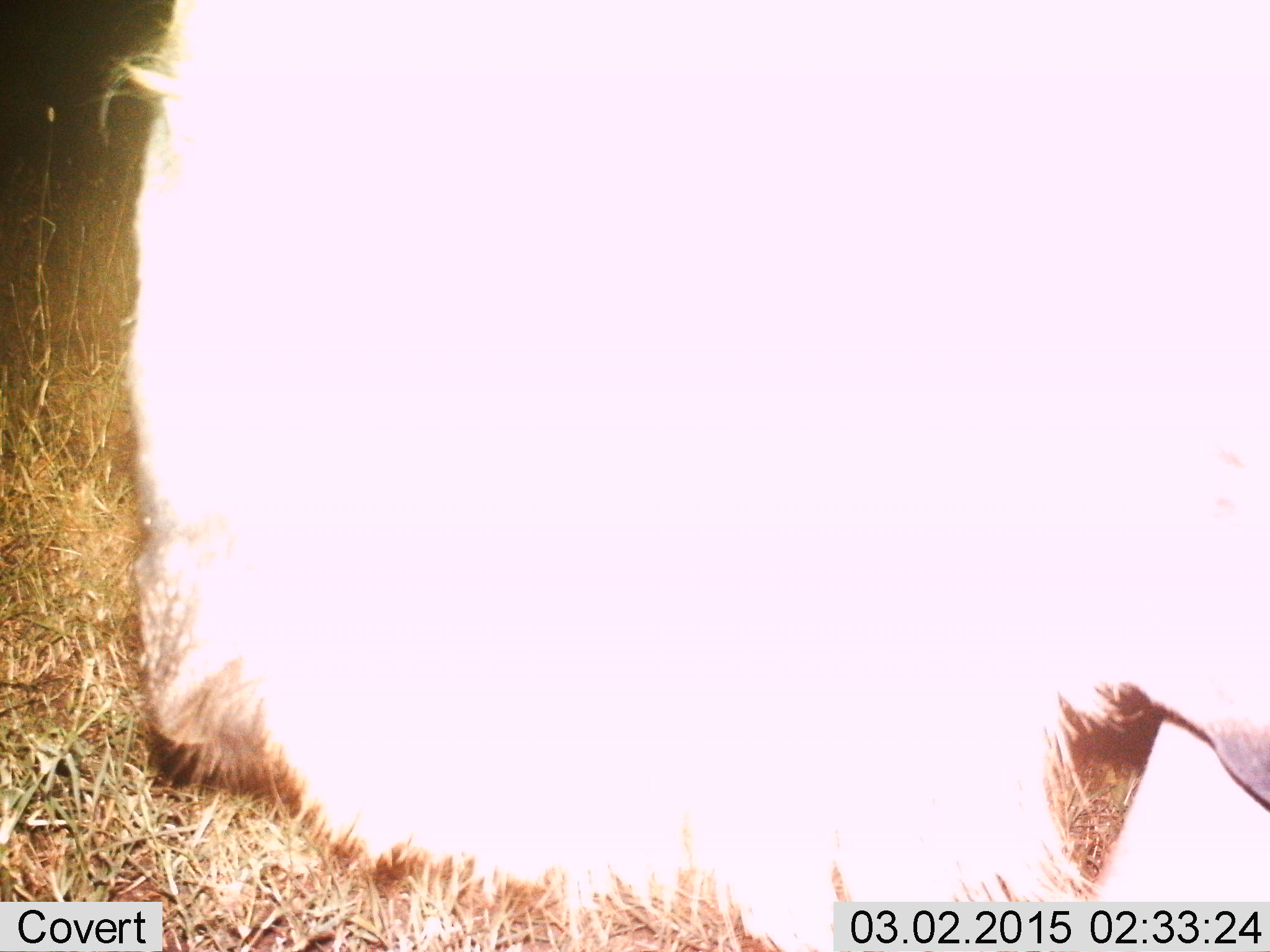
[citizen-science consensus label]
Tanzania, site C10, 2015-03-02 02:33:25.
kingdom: Animalia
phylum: Chordata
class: Mammalia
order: Artiodactyla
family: Bovidae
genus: Connochaetes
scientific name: Connochaetes taurinus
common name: blue wildebeest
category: wildebeest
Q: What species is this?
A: Wildebeest (blue wildebeest) (Connochaetes taurinus).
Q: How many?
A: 1.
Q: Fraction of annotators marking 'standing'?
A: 50%.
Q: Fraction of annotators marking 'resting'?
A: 17%.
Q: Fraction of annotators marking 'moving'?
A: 0%.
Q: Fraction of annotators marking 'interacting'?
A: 0%.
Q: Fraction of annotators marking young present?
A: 0%.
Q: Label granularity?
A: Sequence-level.